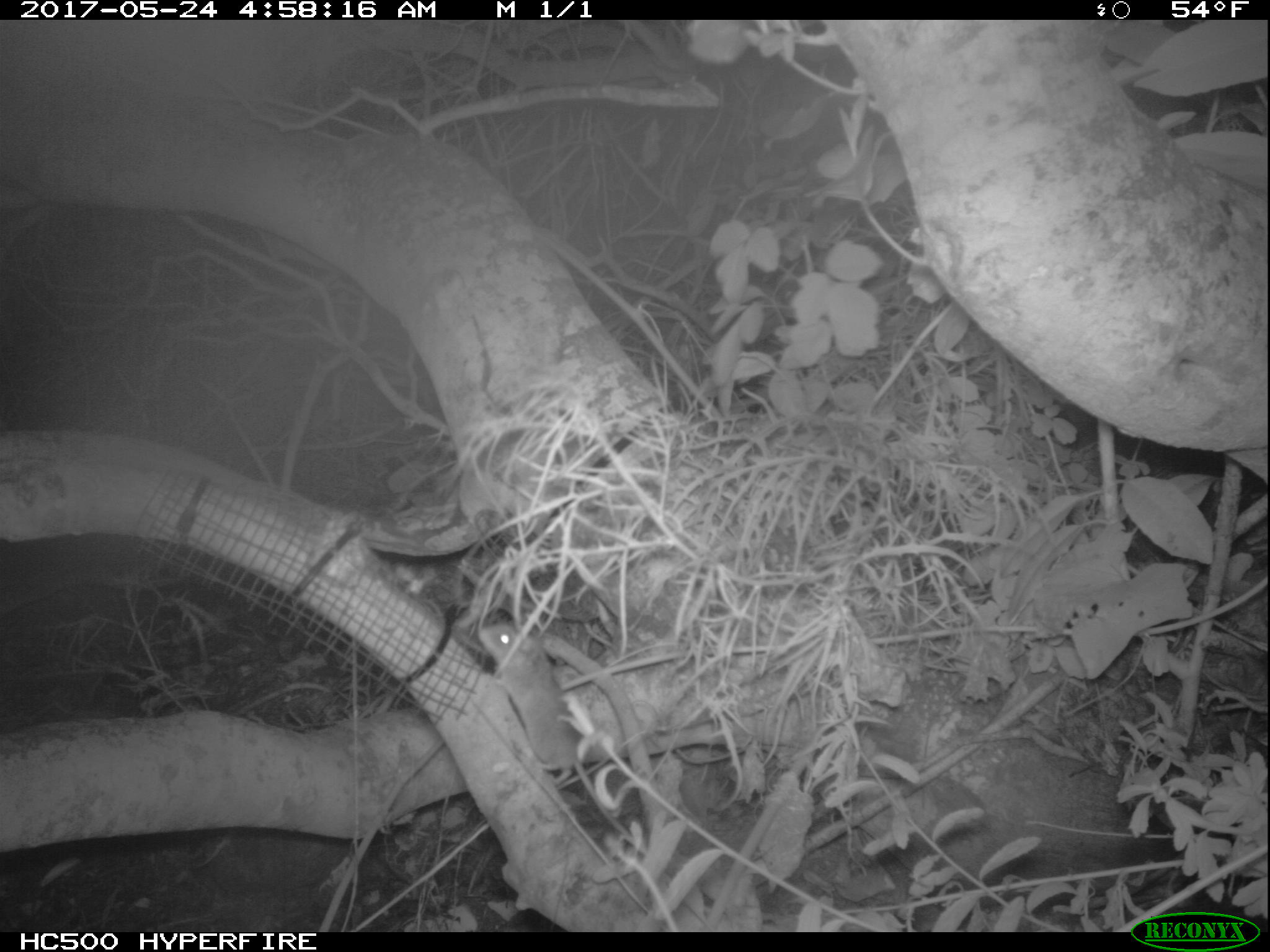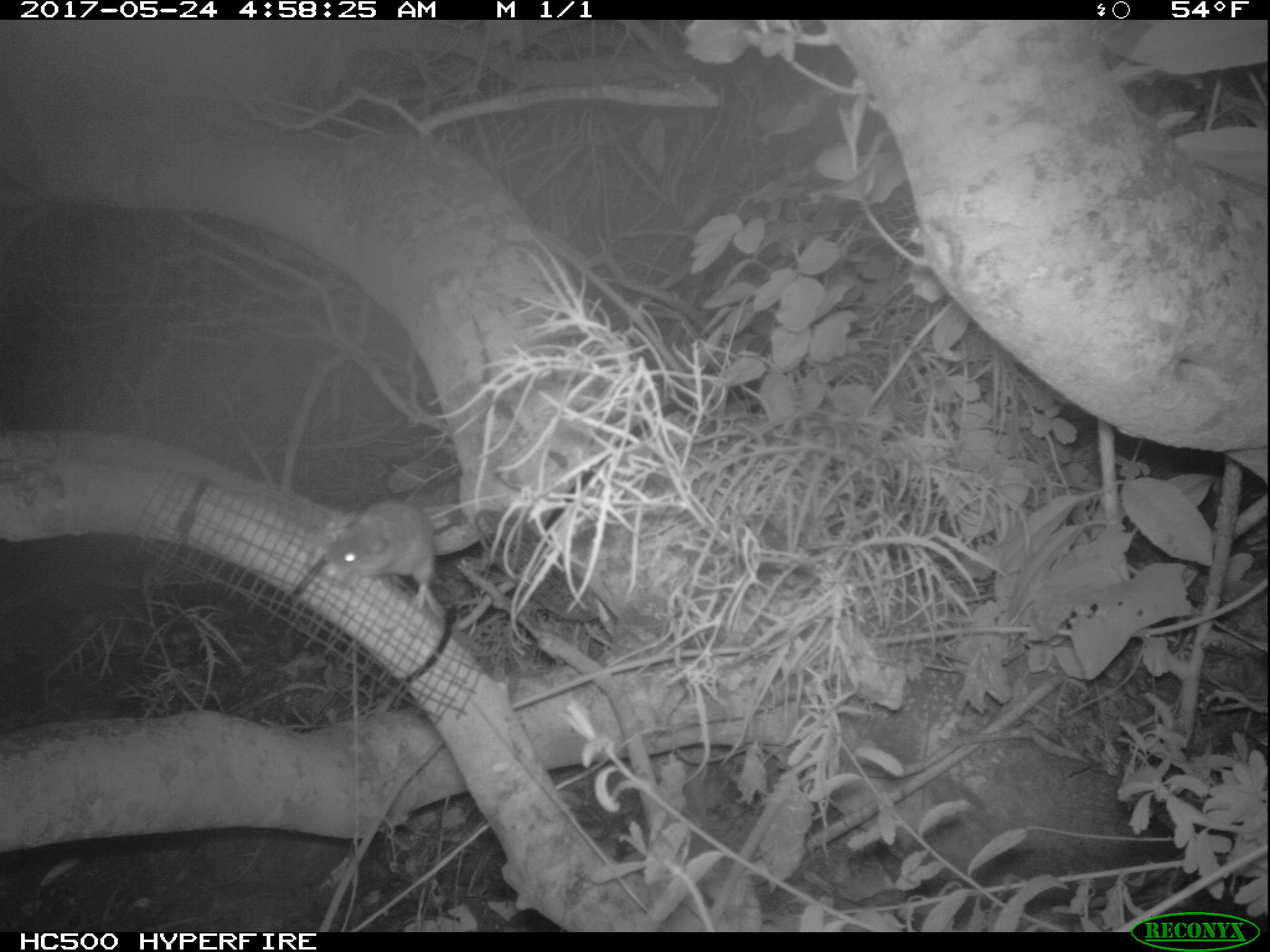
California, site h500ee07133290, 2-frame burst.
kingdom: Animalia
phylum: Chordata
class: Mammalia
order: Rodentia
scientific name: Rodentia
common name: rodent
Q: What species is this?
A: Rodent (Rodentia).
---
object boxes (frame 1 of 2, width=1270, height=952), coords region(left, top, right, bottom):
rodent: region(476, 620, 647, 855)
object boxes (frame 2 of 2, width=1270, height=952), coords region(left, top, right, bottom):
rodent: region(327, 499, 446, 611)